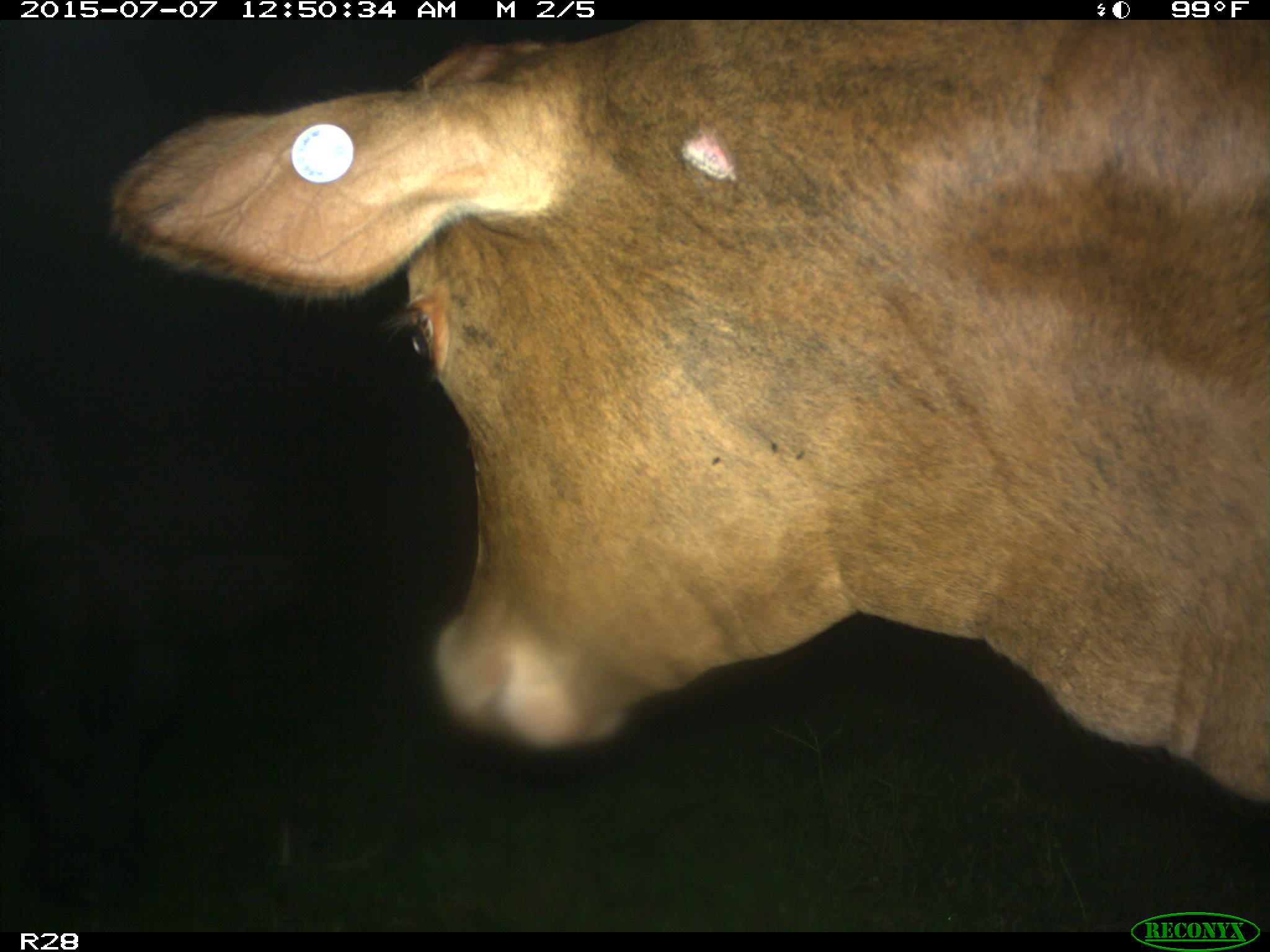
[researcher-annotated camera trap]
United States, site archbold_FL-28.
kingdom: Animalia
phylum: Chordata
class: Mammalia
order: Artiodactyla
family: Bovidae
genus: Bos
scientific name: Bos taurus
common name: domestic cow